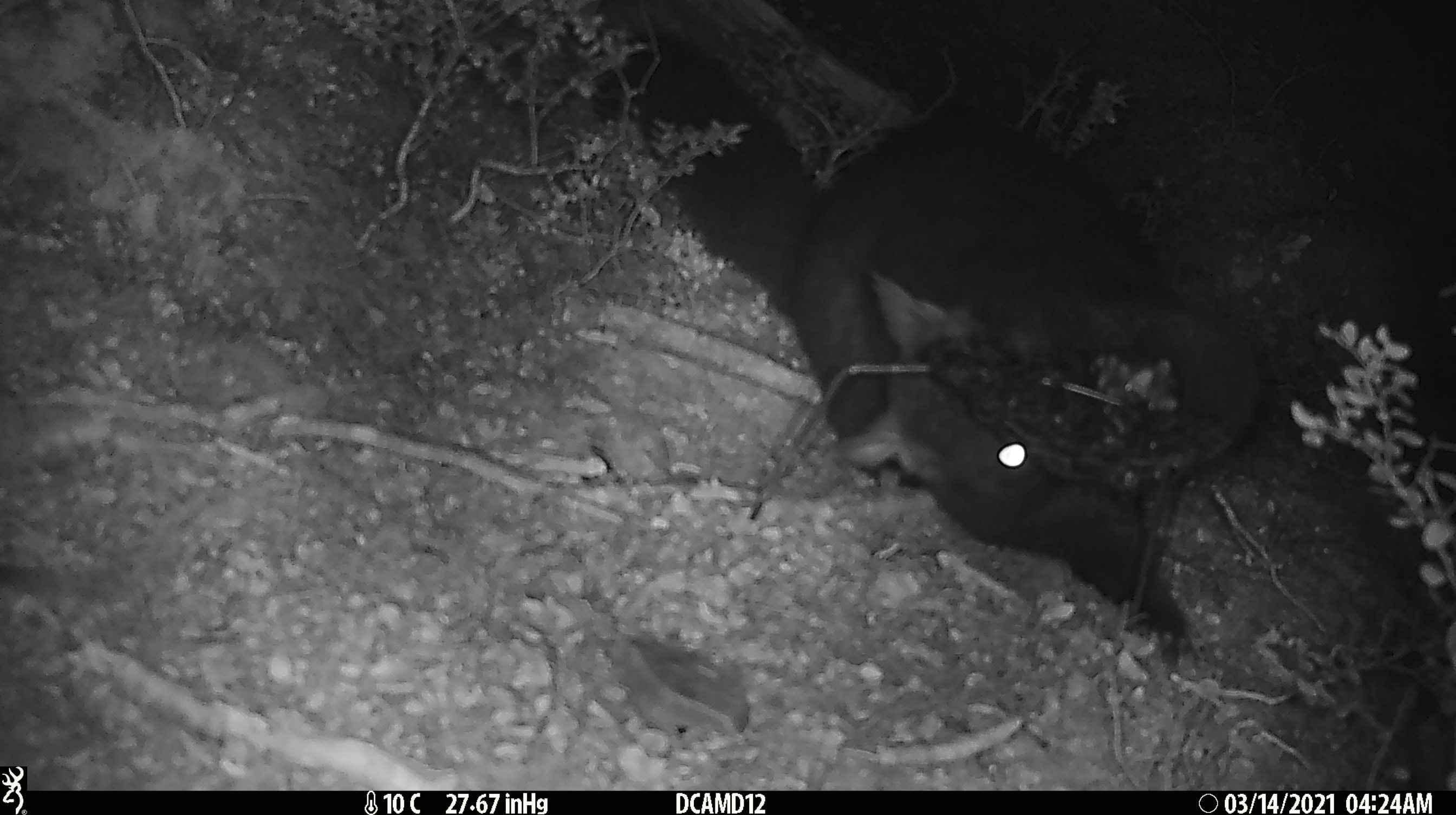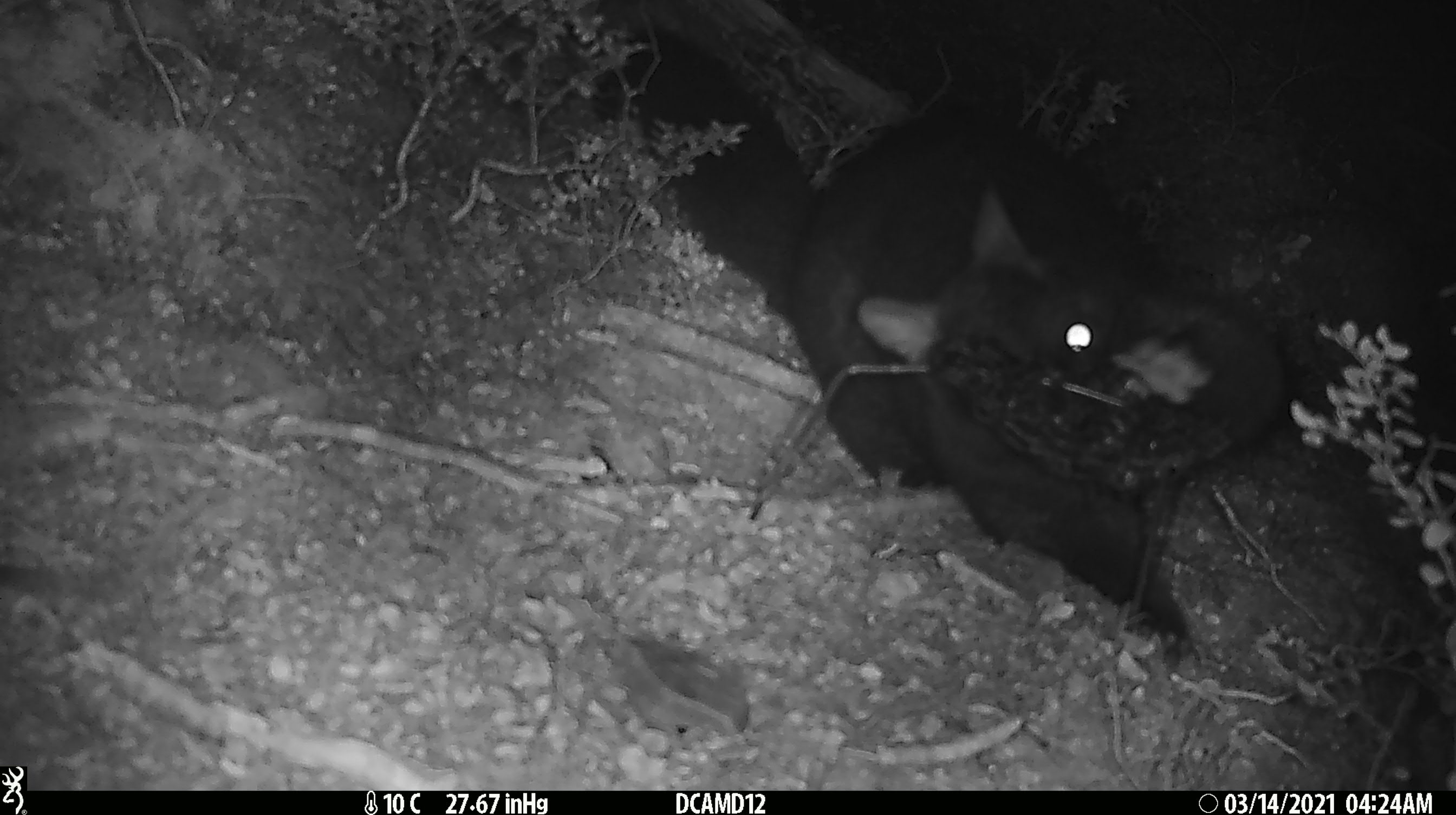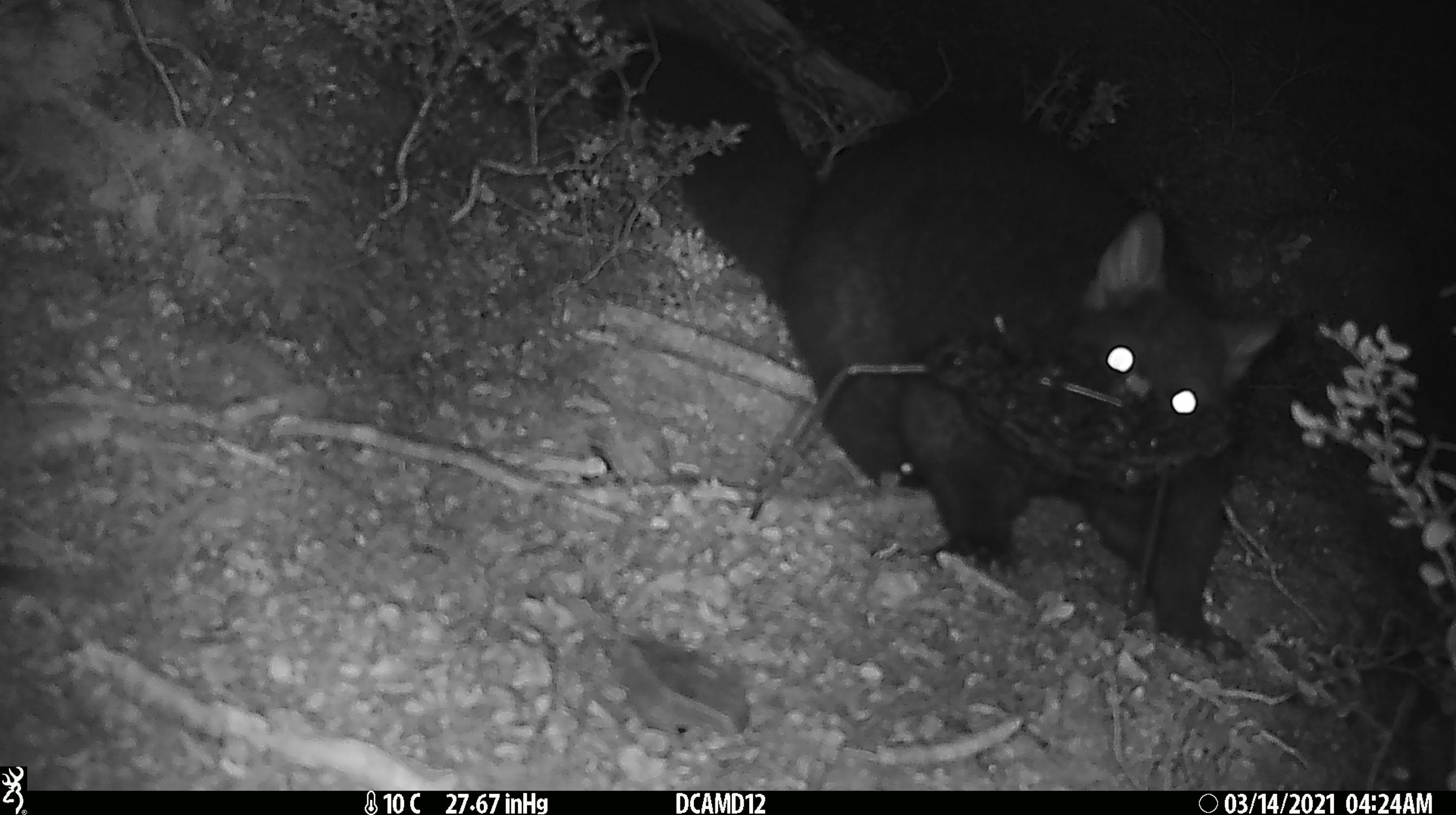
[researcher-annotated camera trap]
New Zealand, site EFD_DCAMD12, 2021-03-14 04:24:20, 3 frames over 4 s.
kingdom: Animalia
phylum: Chordata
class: Mammalia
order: Diprotodontia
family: Phalangeridae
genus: Trichosurus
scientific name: Trichosurus vulpecula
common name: common brushtail possum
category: possum